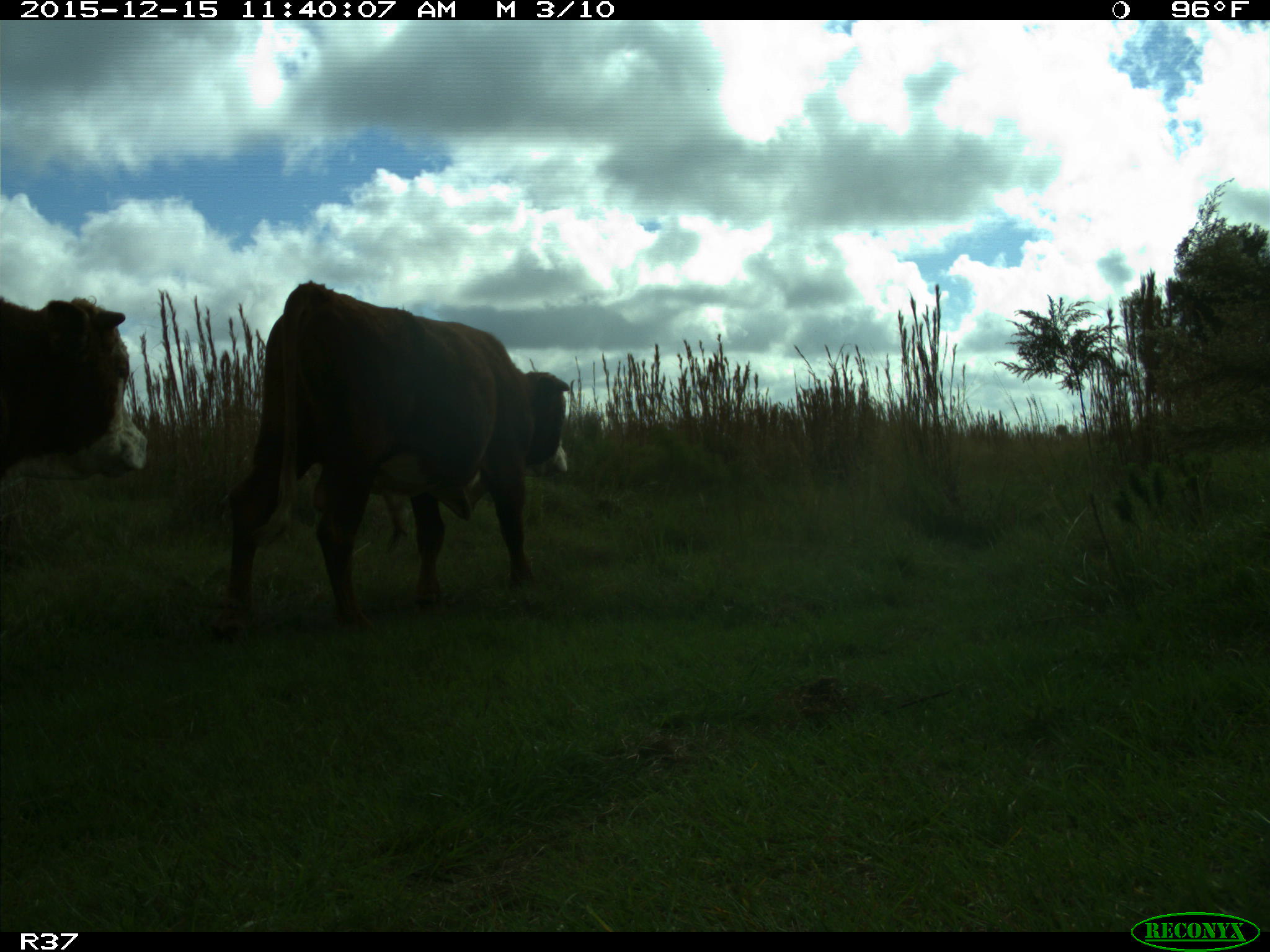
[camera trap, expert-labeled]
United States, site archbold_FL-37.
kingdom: Animalia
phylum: Chordata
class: Mammalia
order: Artiodactyla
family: Bovidae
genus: Bos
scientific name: Bos taurus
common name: domestic cow